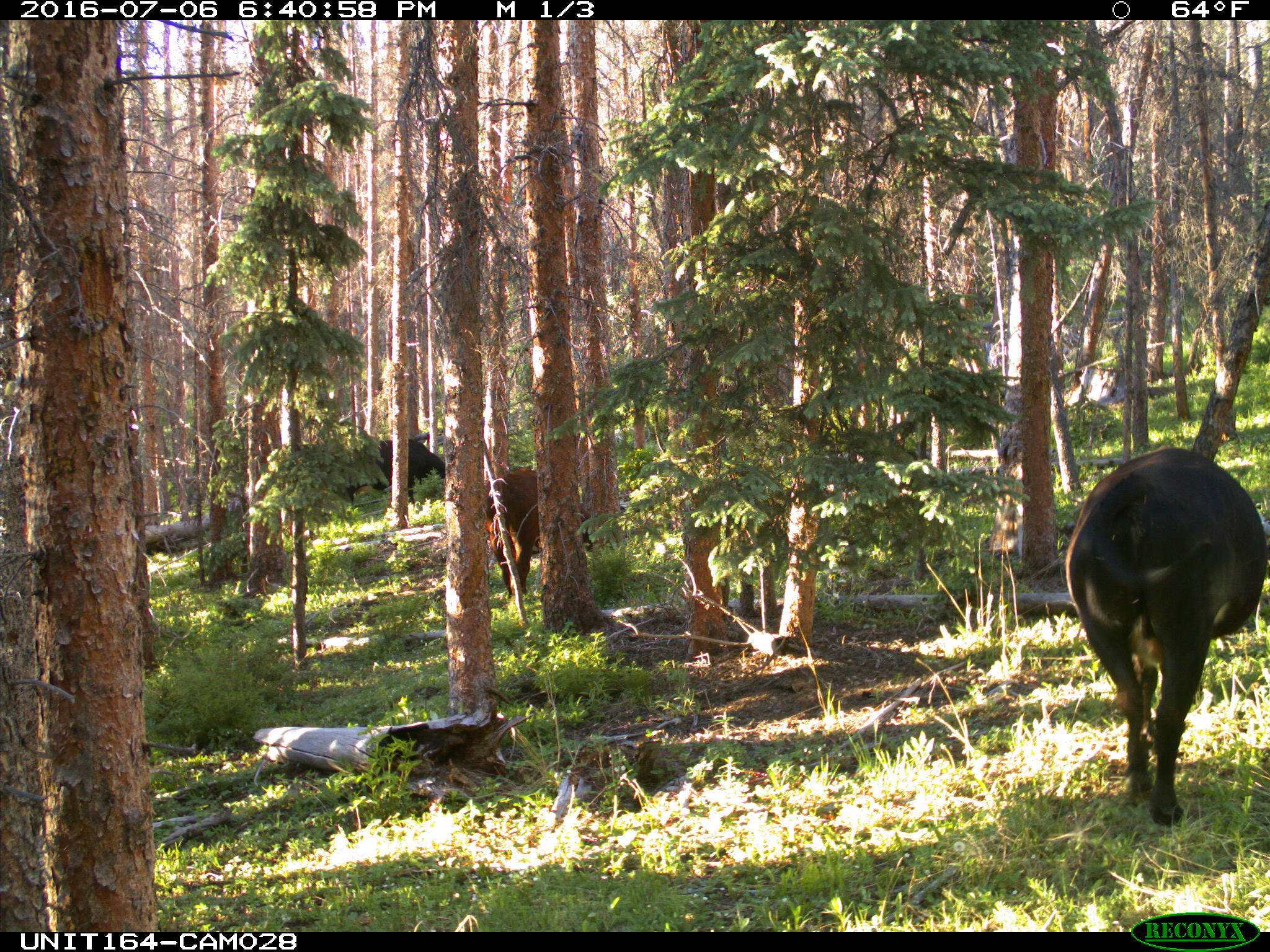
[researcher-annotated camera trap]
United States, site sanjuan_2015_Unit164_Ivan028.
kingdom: Animalia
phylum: Chordata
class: Mammalia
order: Artiodactyla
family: Bovidae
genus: Bos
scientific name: Bos taurus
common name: domestic cow